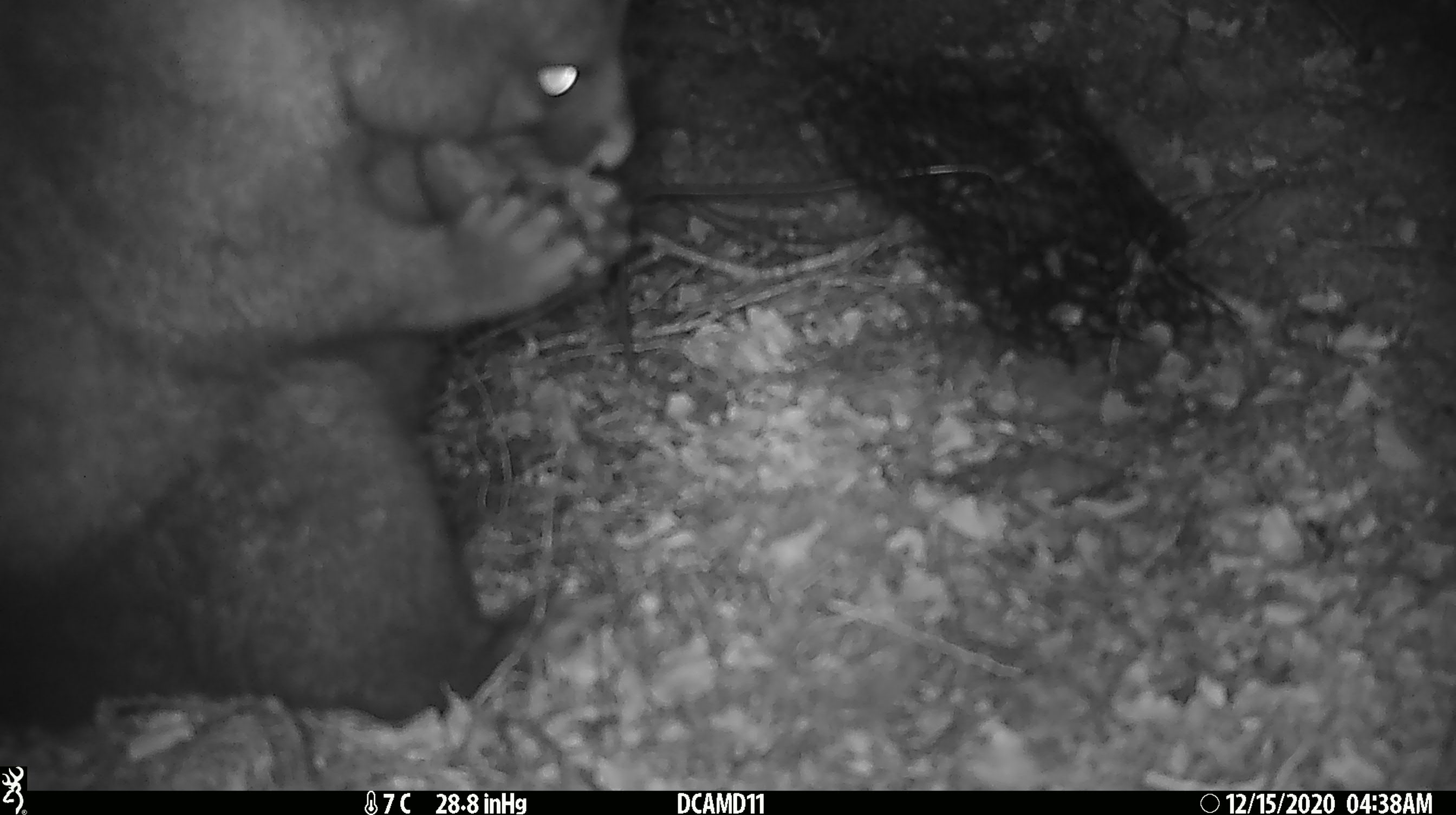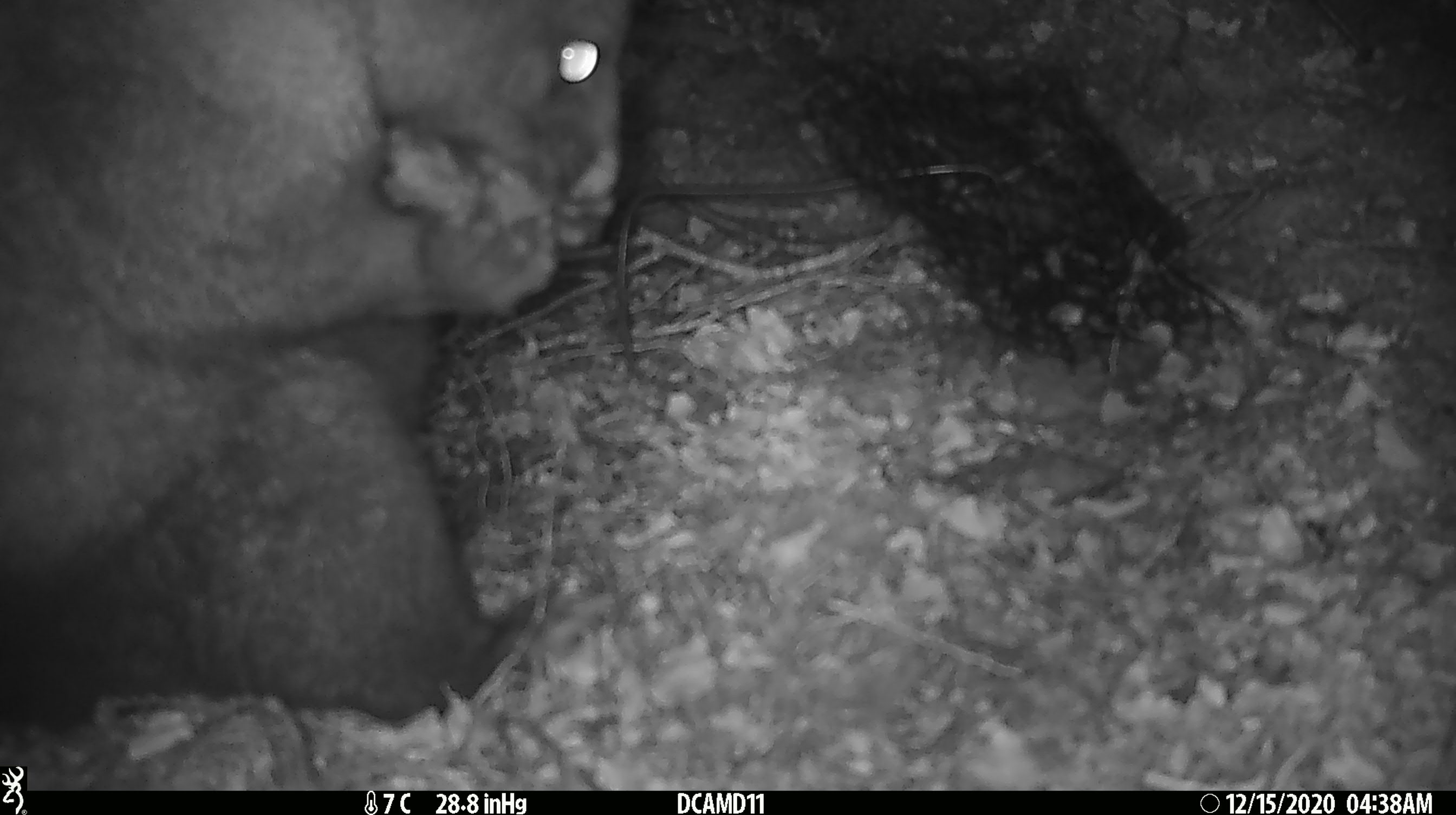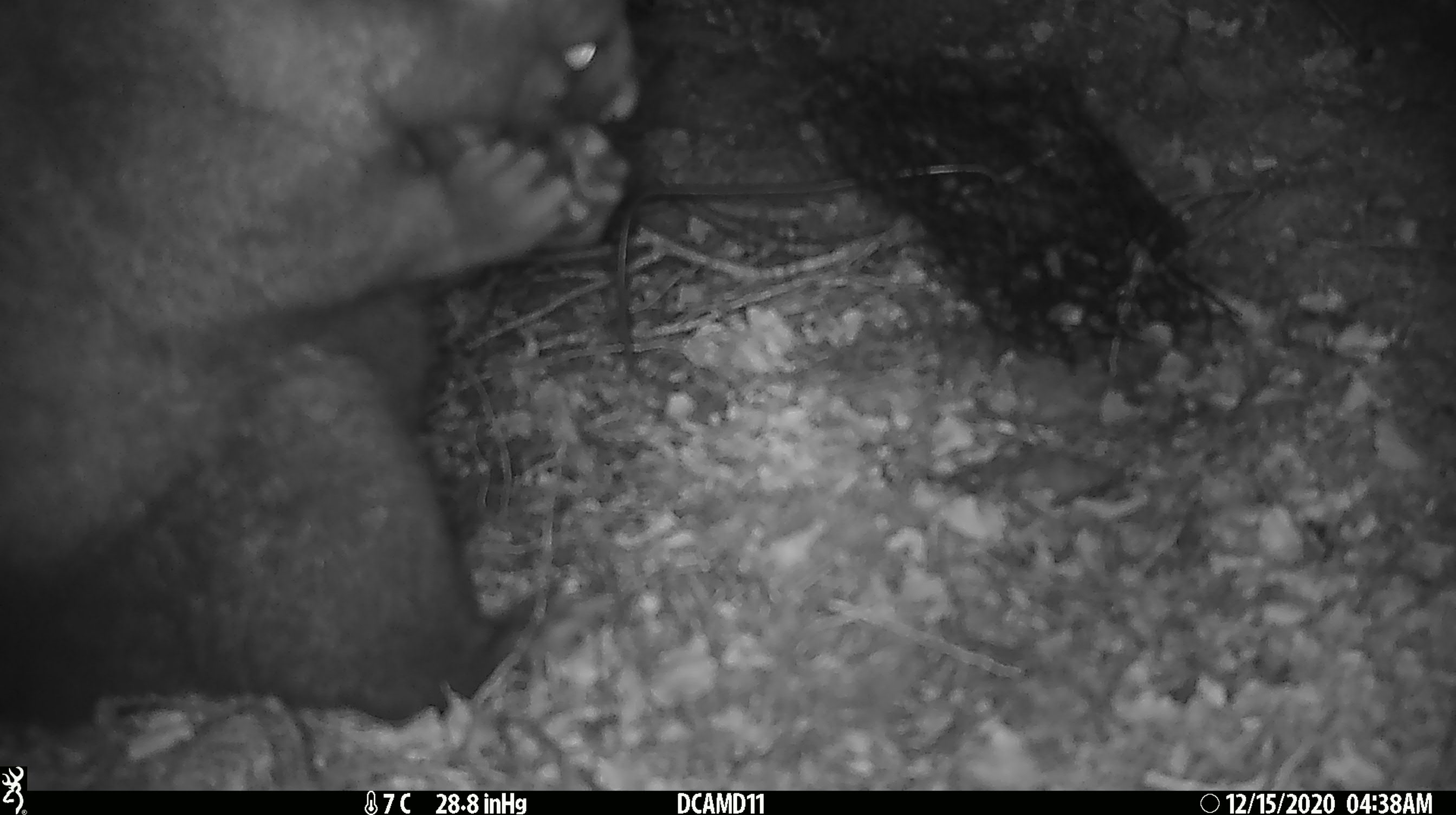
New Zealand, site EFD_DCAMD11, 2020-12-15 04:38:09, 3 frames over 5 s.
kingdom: Animalia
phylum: Chordata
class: Mammalia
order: Diprotodontia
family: Phalangeridae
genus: Trichosurus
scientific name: Trichosurus vulpecula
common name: common brushtail possum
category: possum